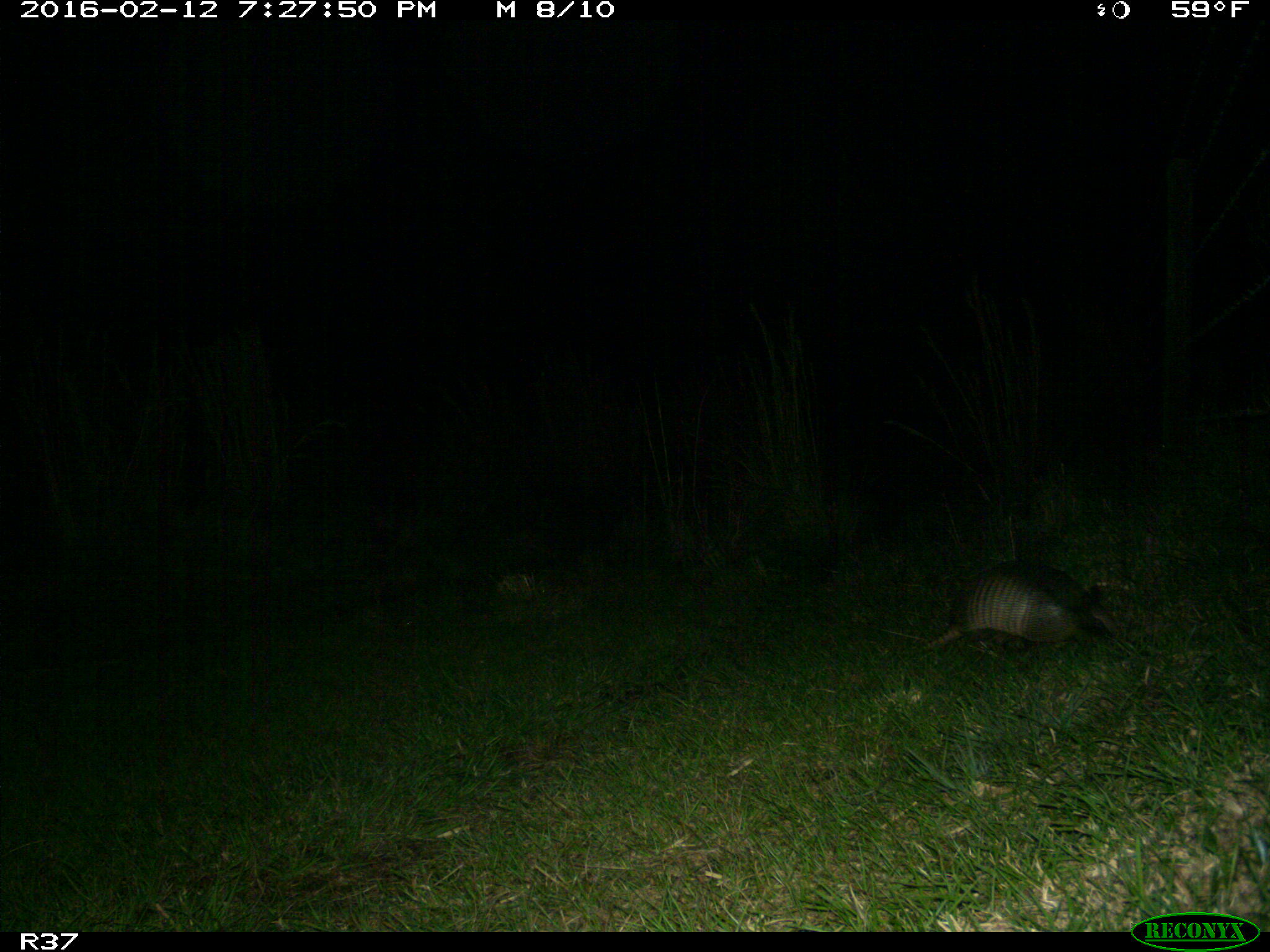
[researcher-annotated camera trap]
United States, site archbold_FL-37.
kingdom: Animalia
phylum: Chordata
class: Mammalia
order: Cingulata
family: Dasypodidae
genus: Dasypus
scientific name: Dasypus novemcinctus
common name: nine-banded armadillo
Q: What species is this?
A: Dasypus novemcinctus (nine-banded armadillo).